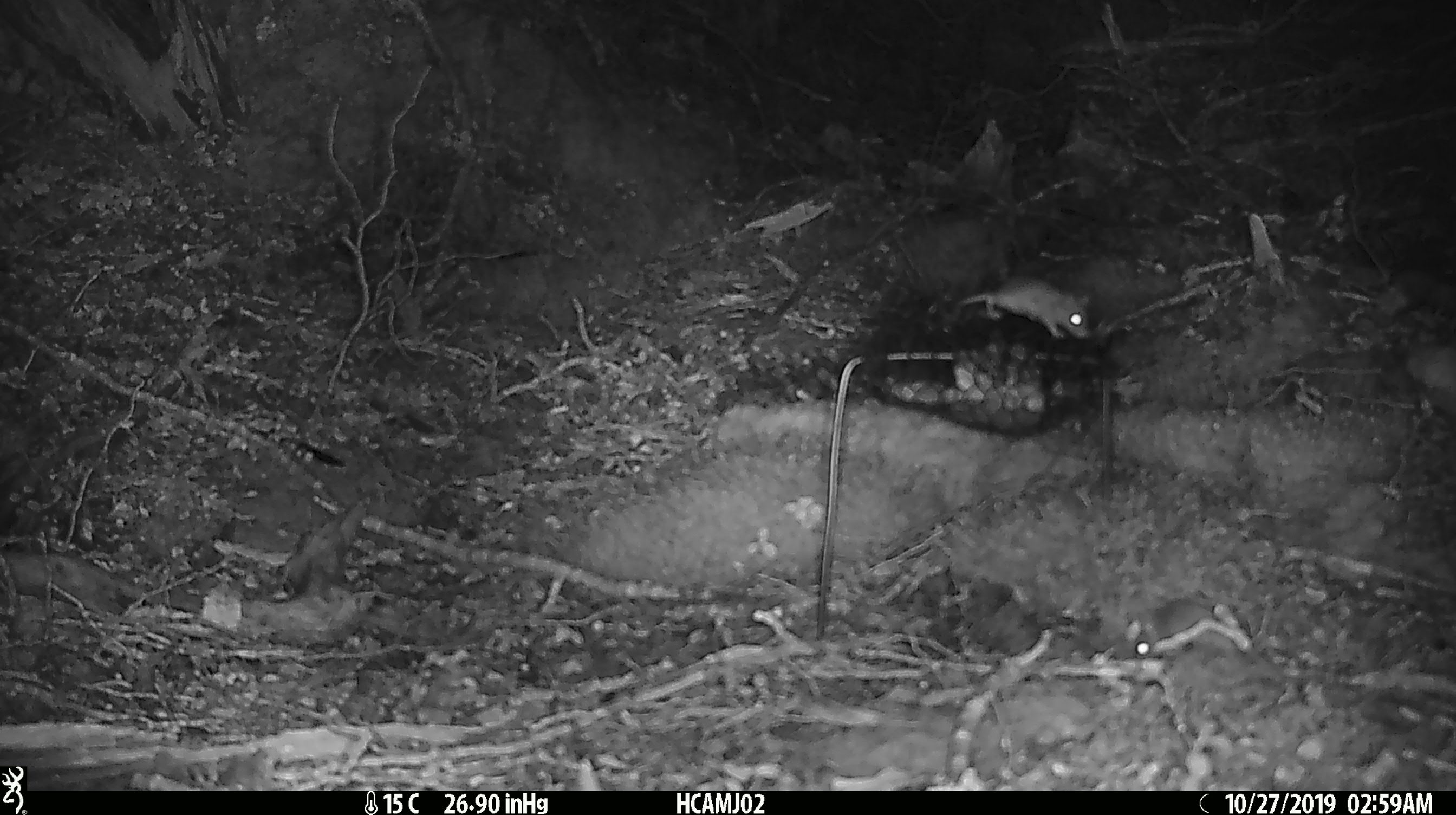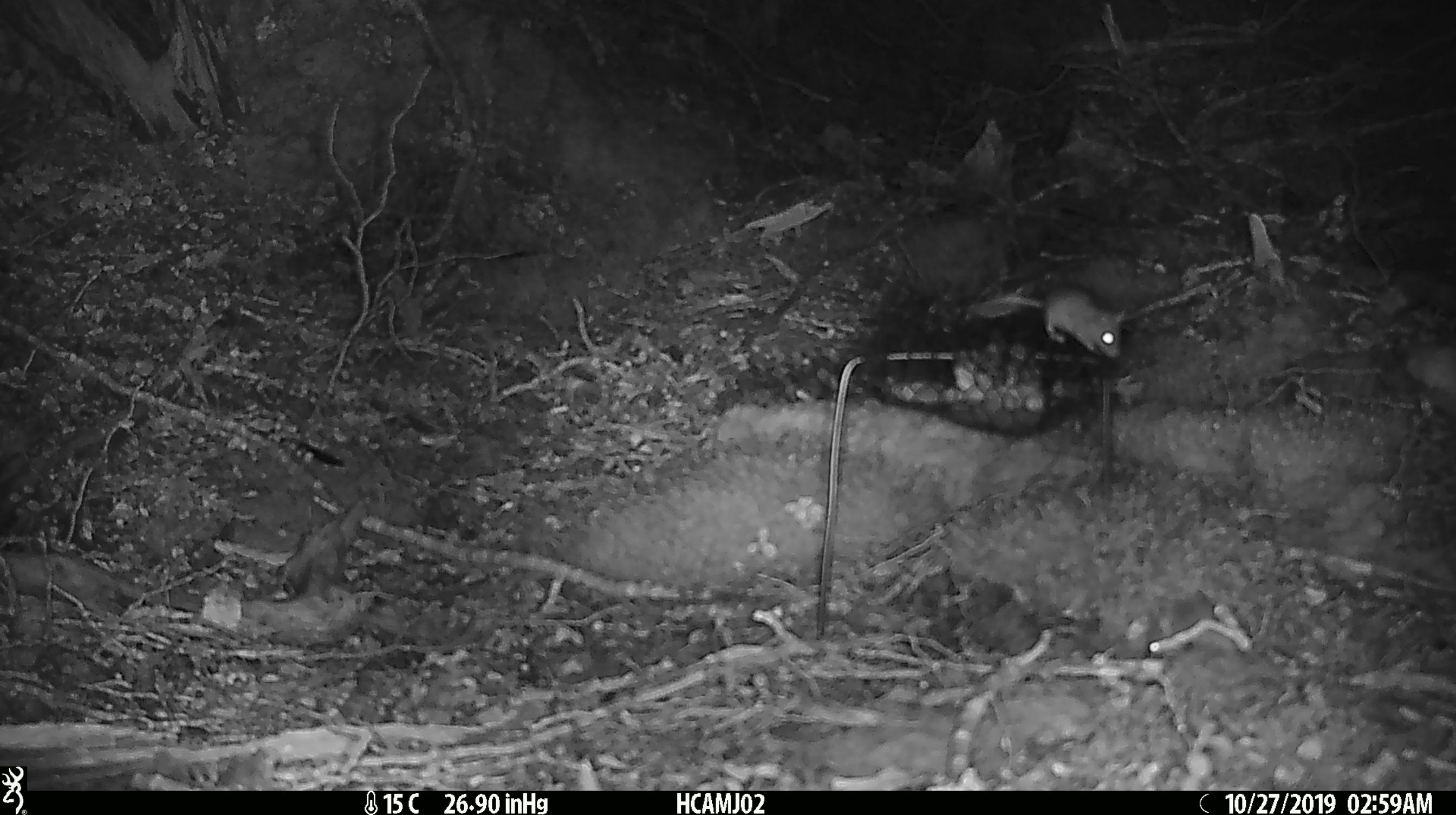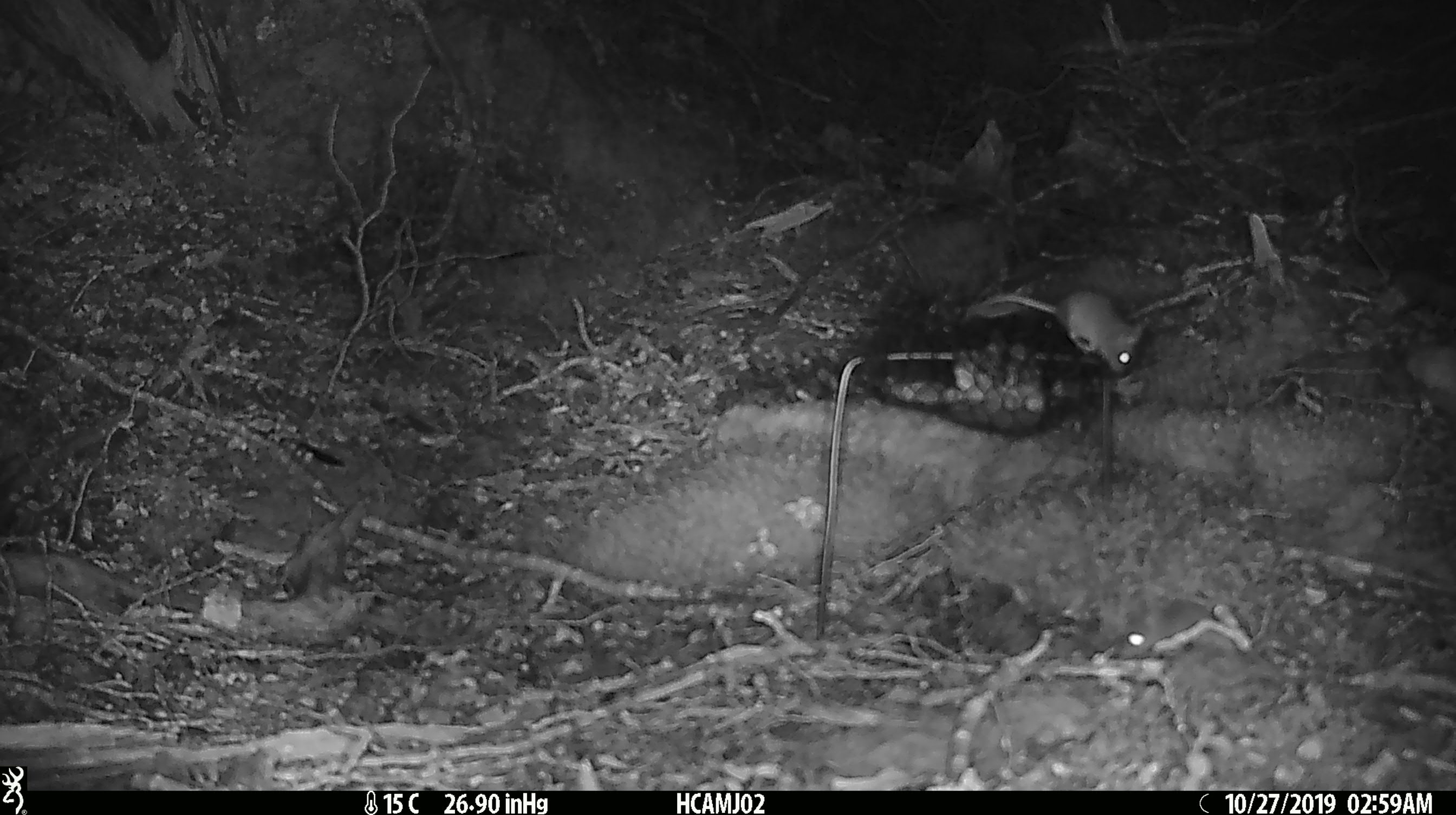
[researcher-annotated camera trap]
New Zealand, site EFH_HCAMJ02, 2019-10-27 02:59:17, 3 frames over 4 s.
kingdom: Animalia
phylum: Chordata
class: Mammalia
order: Rodentia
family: Muridae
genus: Mus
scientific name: Mus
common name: mouse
Mouse (Mus).